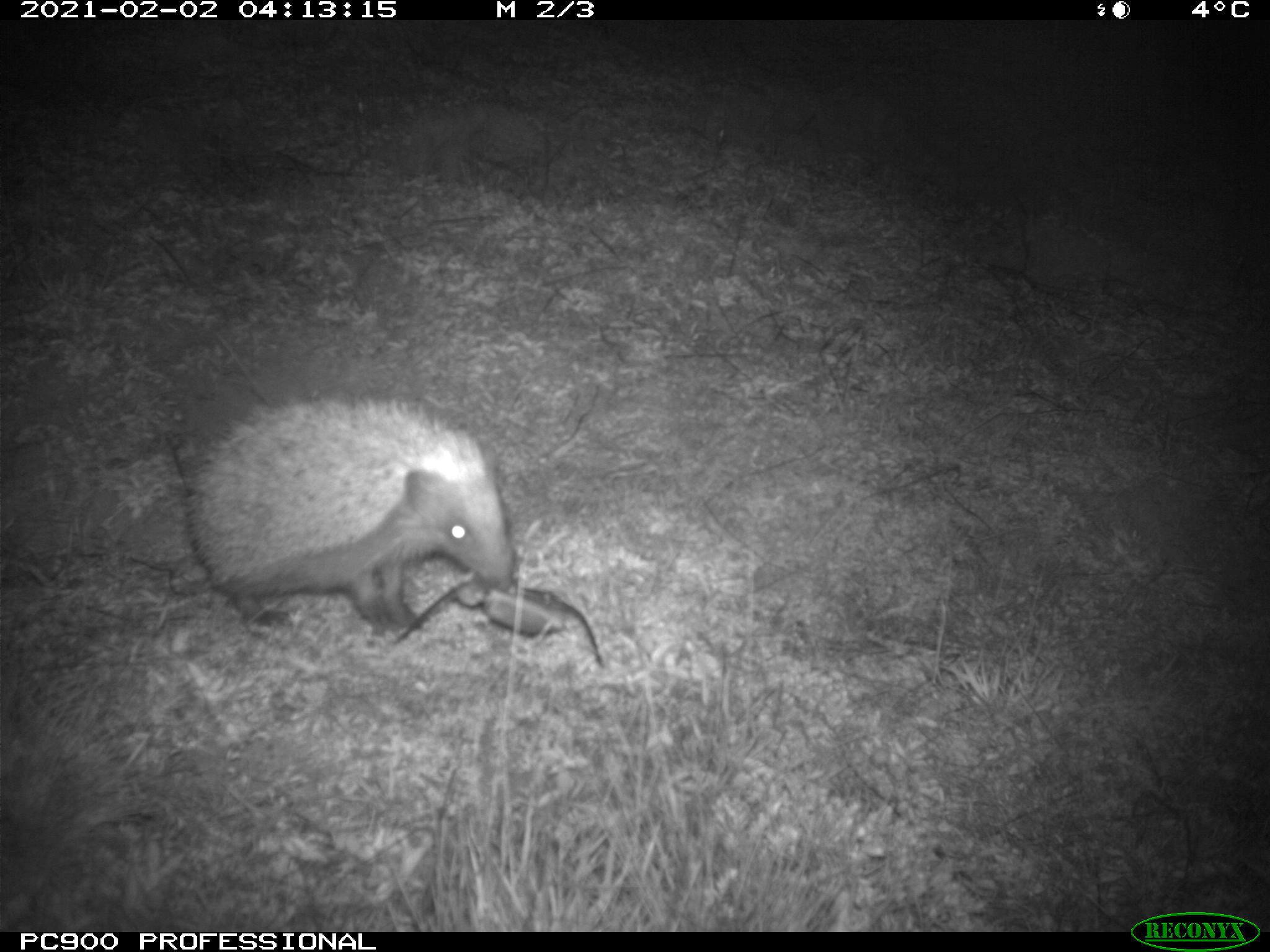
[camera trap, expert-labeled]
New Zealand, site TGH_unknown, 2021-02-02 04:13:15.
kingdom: Animalia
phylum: Chordata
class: Mammalia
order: Eulipotyphla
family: Erinaceidae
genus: Erinaceus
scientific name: Erinaceus europaeus europaeus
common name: european hedgehog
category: hedgehog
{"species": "hedgehog (european hedgehog) (Erinaceus europaeus europaeus)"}